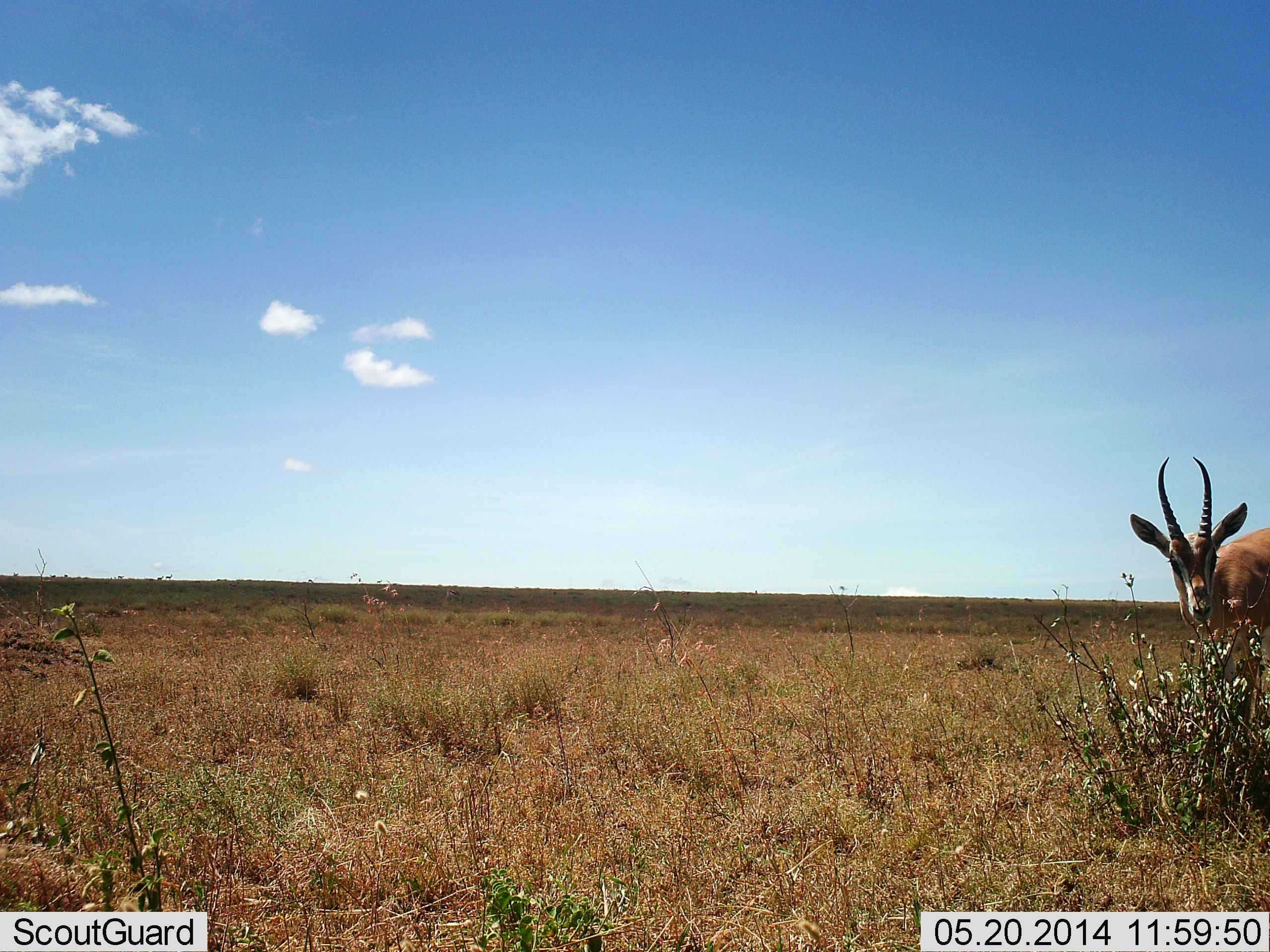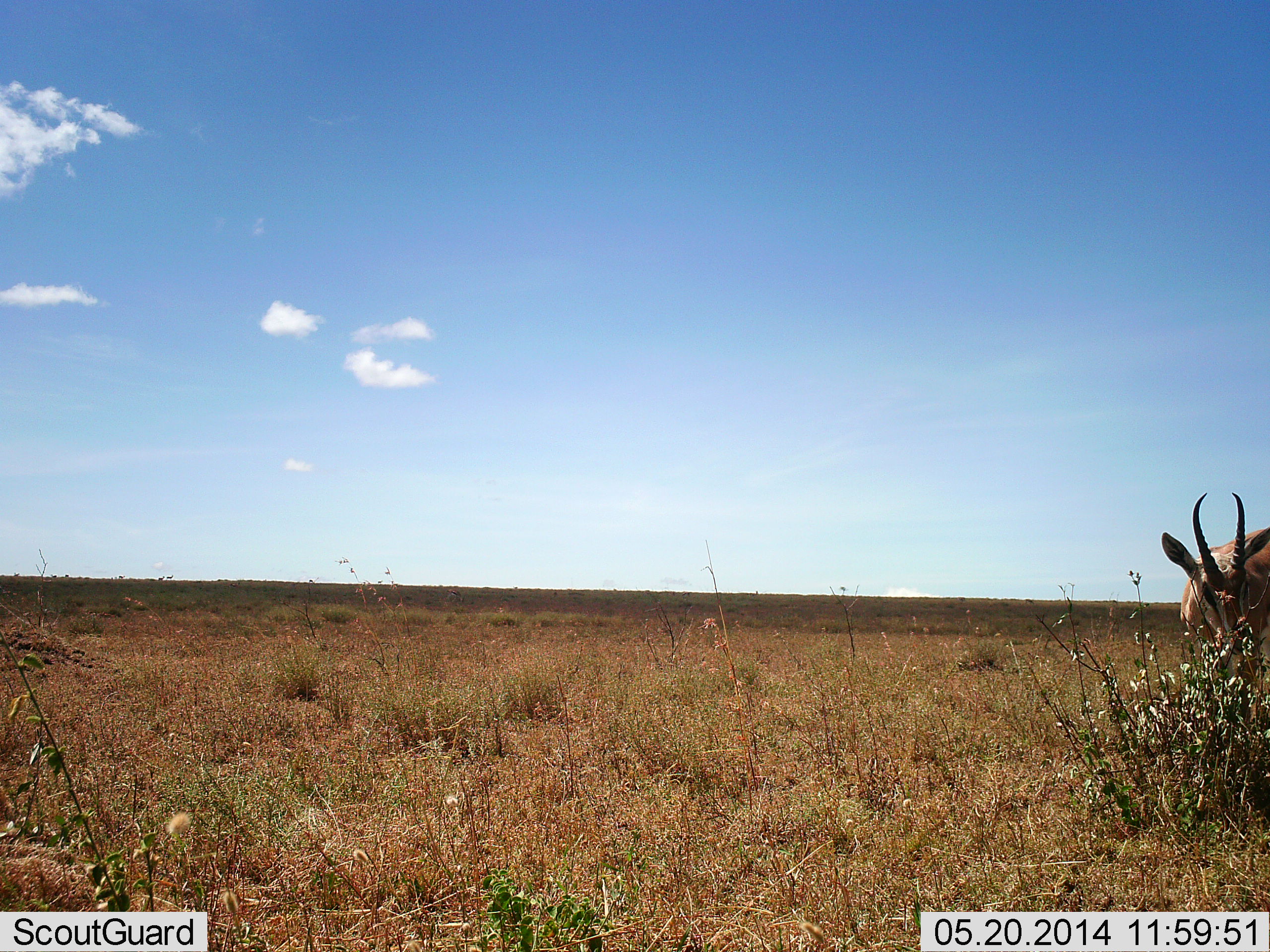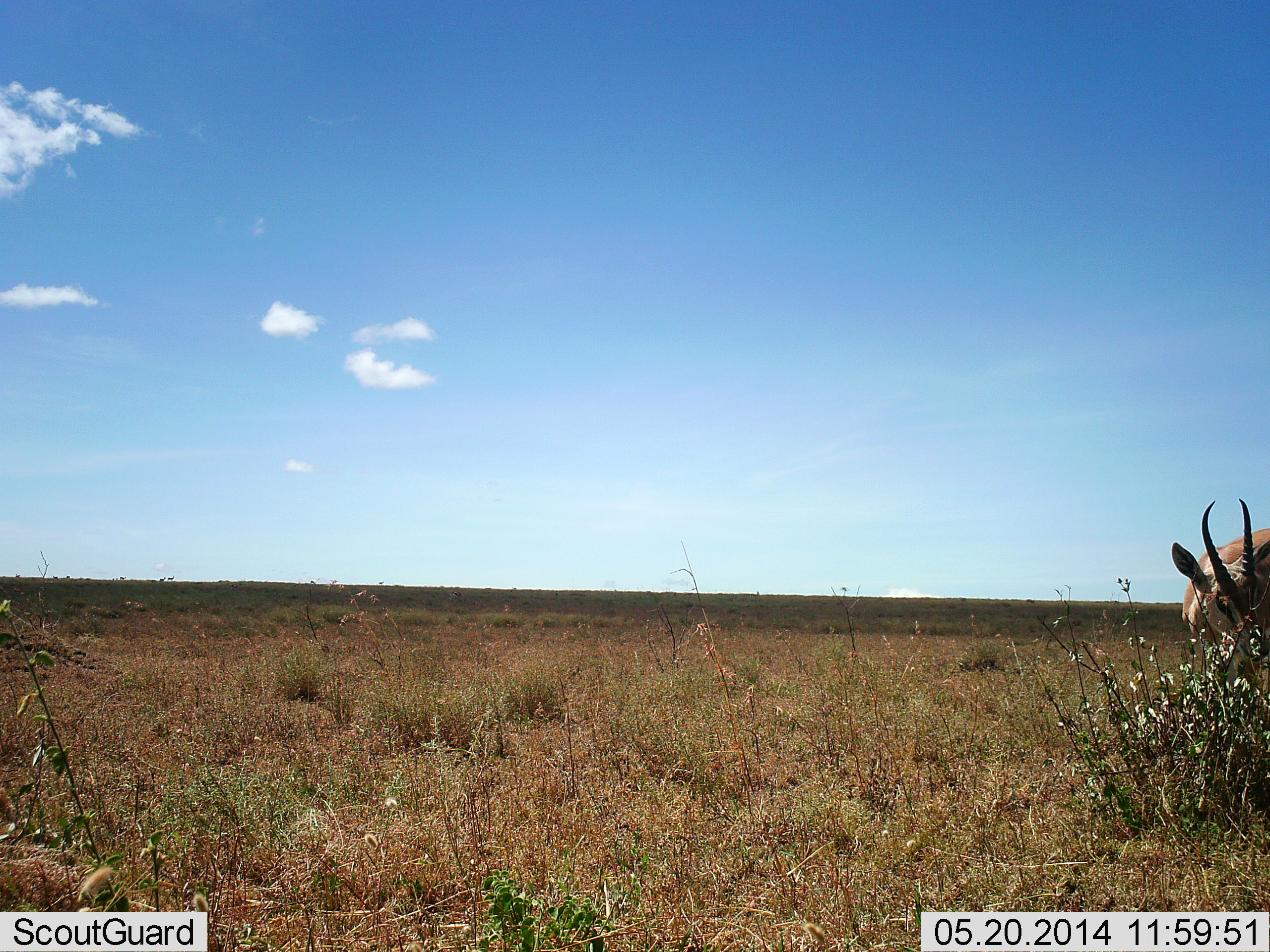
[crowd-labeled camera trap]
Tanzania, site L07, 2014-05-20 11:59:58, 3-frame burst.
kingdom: Animalia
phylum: Chordata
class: Mammalia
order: Artiodactyla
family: Bovidae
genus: Nanger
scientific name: Nanger granti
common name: grant's gazelle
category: gazellegrants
Gazellegrants (grant's gazelle) (Nanger granti), count 1. Behavior (volunteer vote fractions): standing 50%, resting 0%, moving 0%, interacting 0%. Young present (vote fraction): 0%. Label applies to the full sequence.